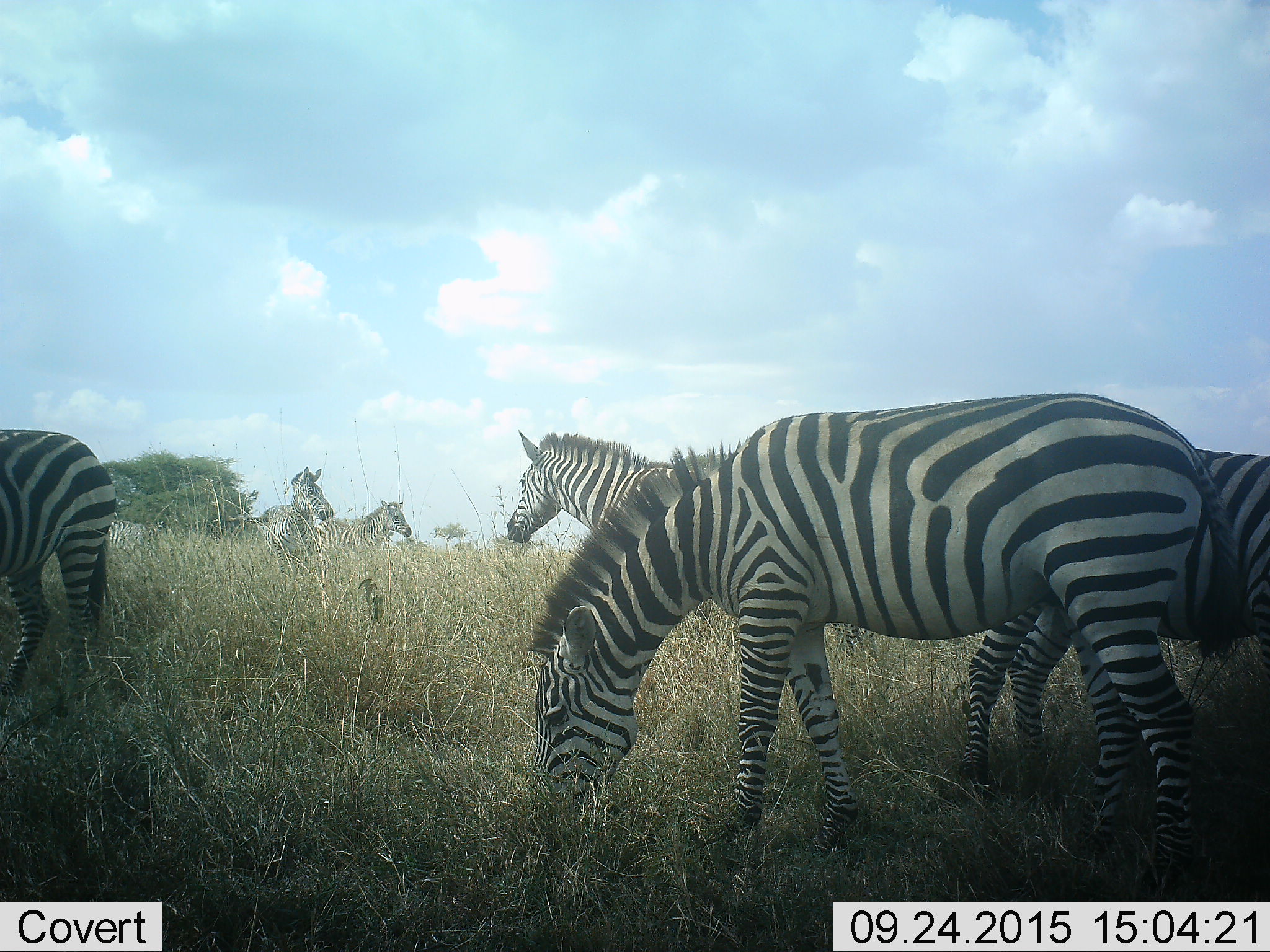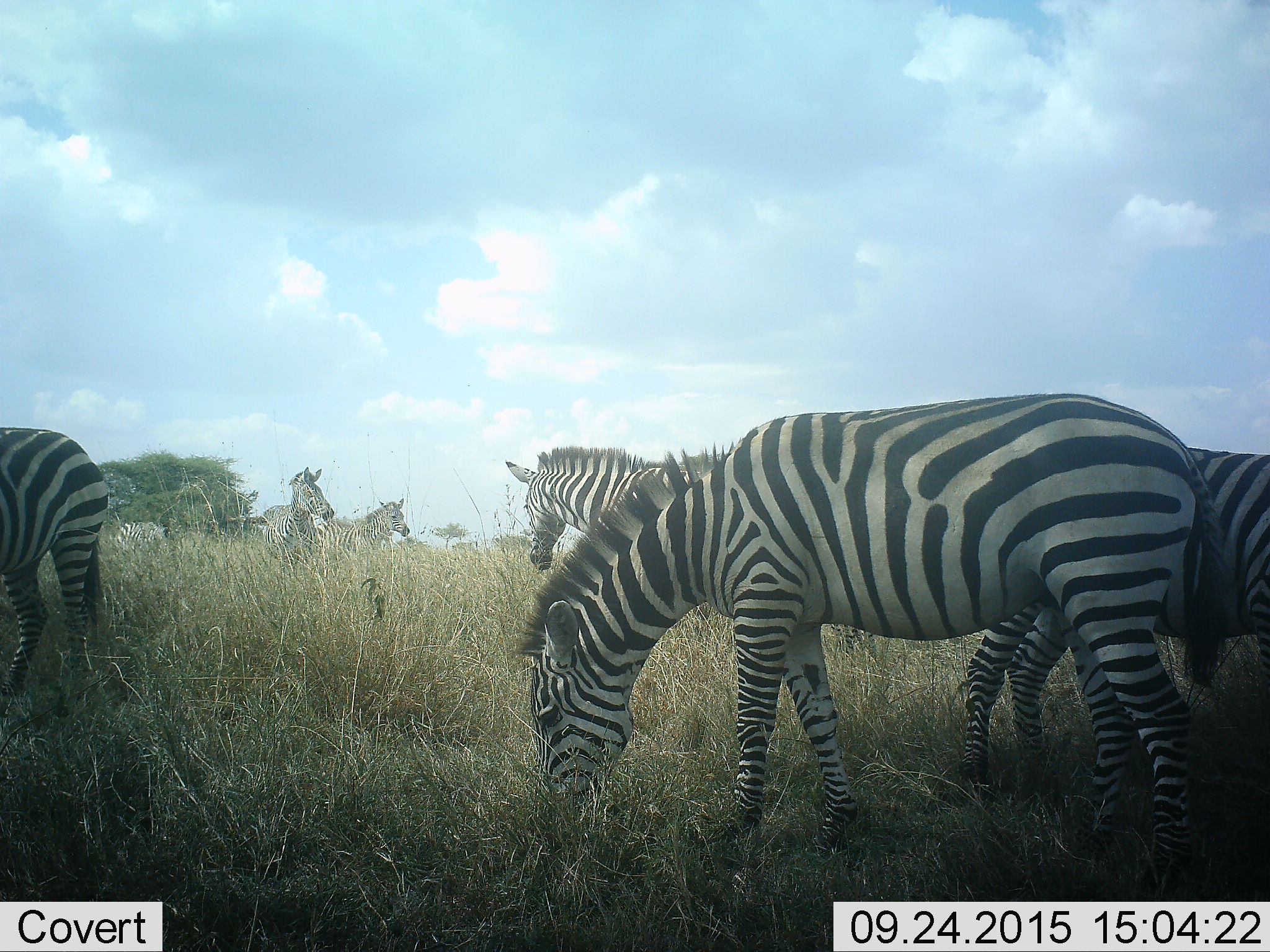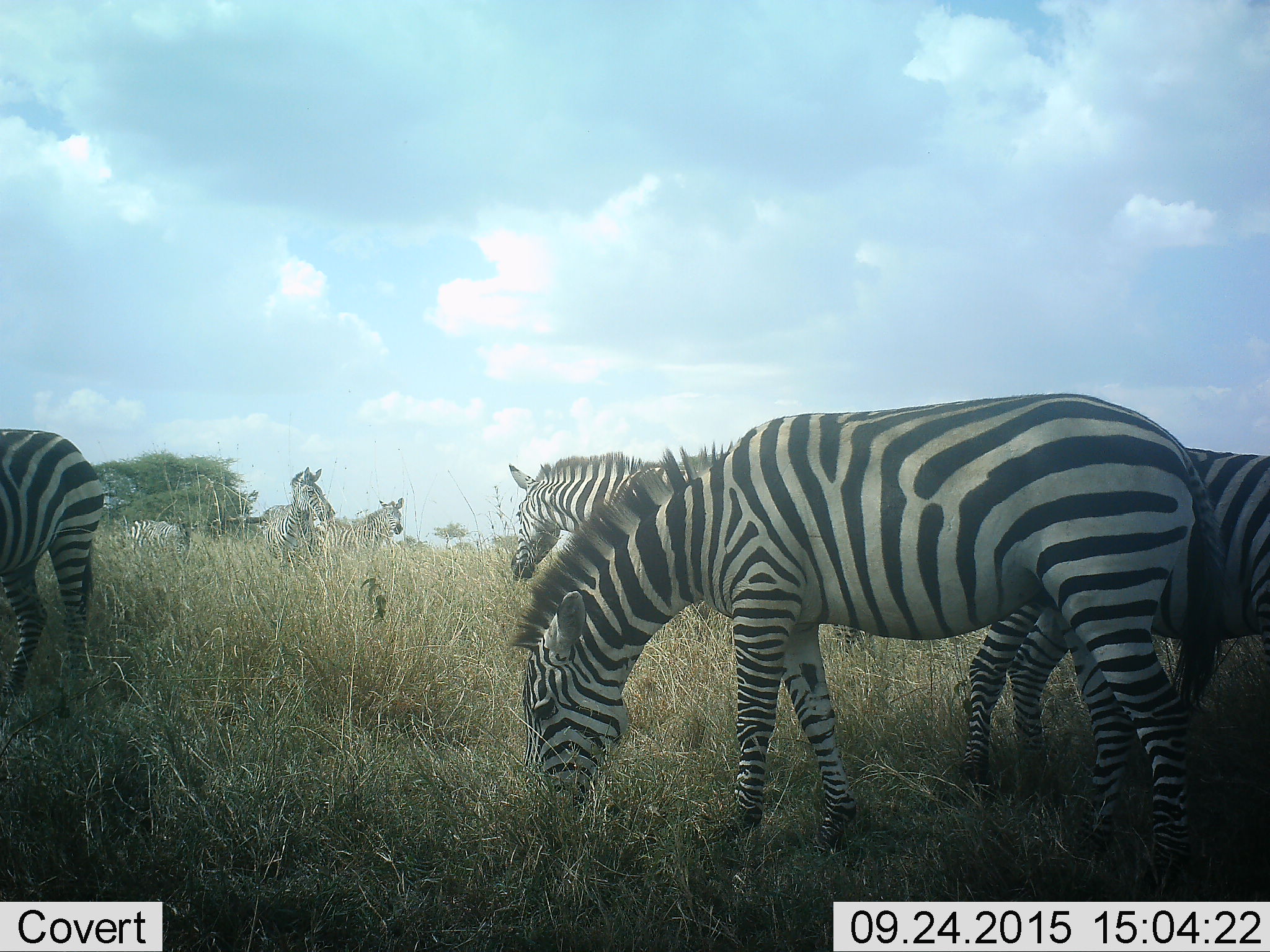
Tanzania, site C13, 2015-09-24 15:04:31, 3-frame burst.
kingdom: Animalia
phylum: Chordata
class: Mammalia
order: Perissodactyla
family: Equidae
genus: Equus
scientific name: Equus quagga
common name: plains zebra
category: zebra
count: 7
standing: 58%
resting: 11%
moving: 37%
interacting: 16%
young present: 16%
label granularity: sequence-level